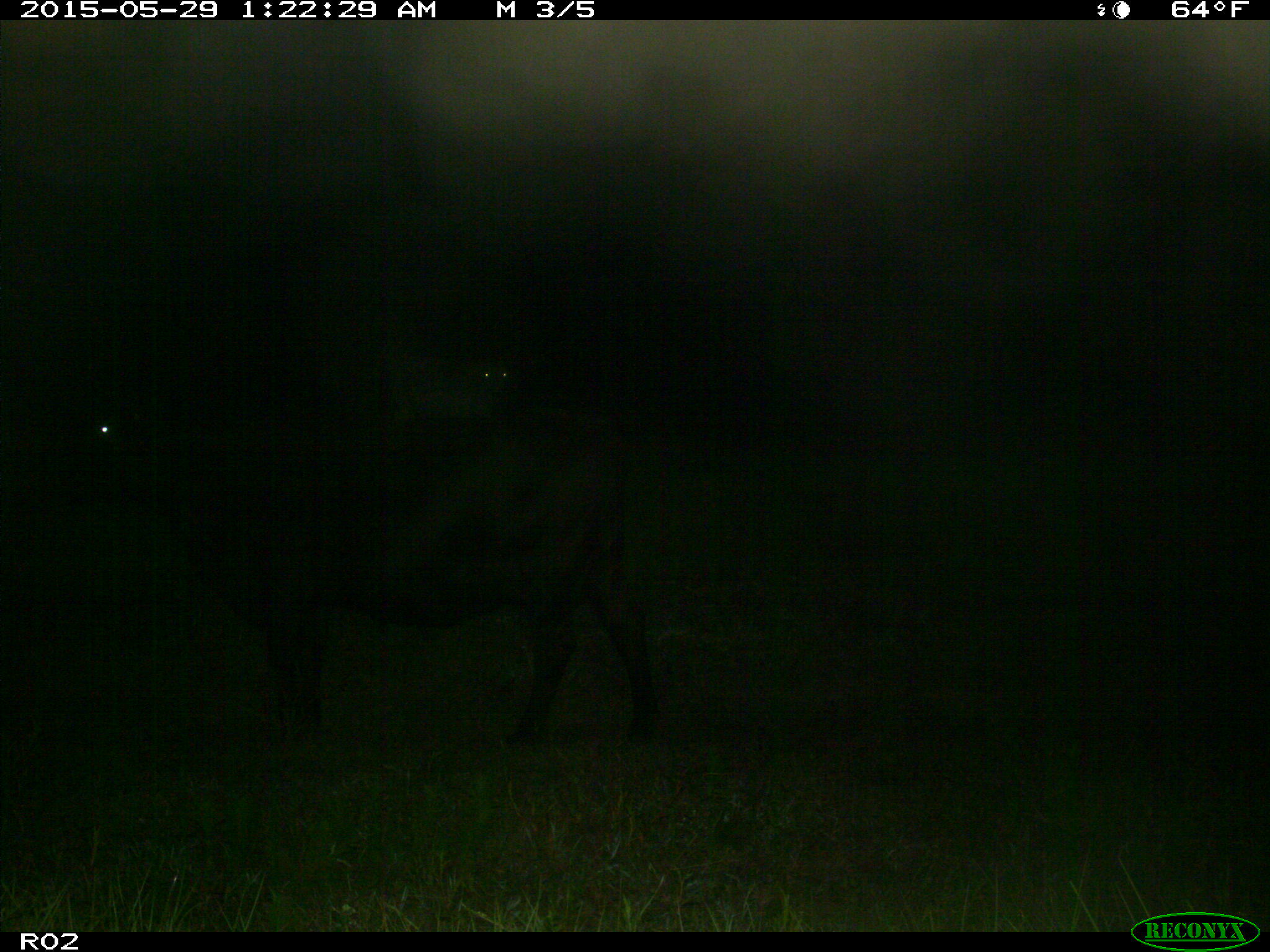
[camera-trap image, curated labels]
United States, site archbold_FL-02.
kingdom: Animalia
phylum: Chordata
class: Mammalia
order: Artiodactyla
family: Bovidae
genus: Bos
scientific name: Bos taurus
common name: domestic cow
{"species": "Bos taurus (domestic cow)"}